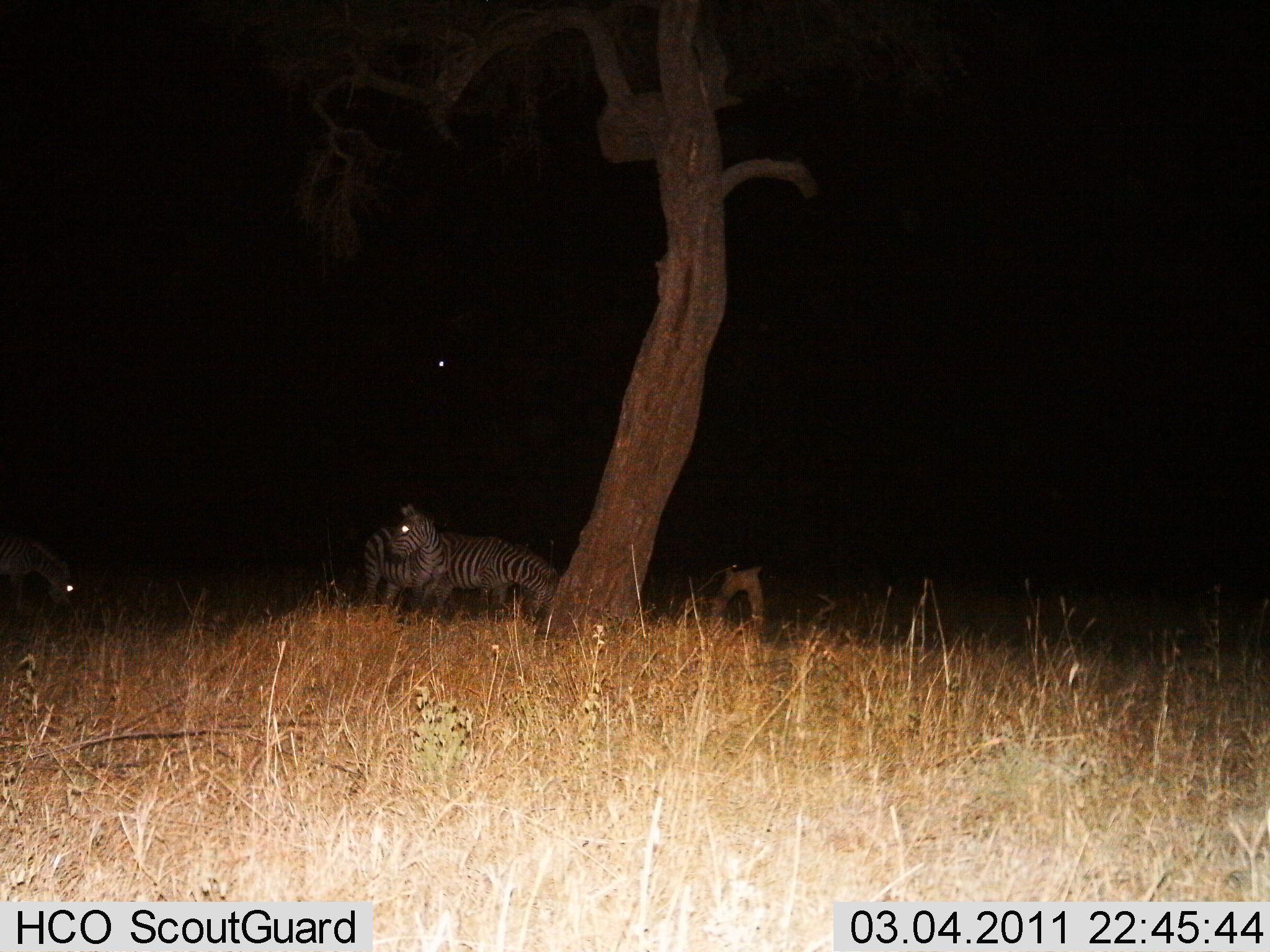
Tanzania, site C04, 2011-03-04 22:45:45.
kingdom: Animalia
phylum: Chordata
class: Mammalia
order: Perissodactyla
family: Equidae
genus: Equus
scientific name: Equus quagga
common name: plains zebra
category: zebra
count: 3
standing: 69%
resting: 12%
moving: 0%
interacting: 0%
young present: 0%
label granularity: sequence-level